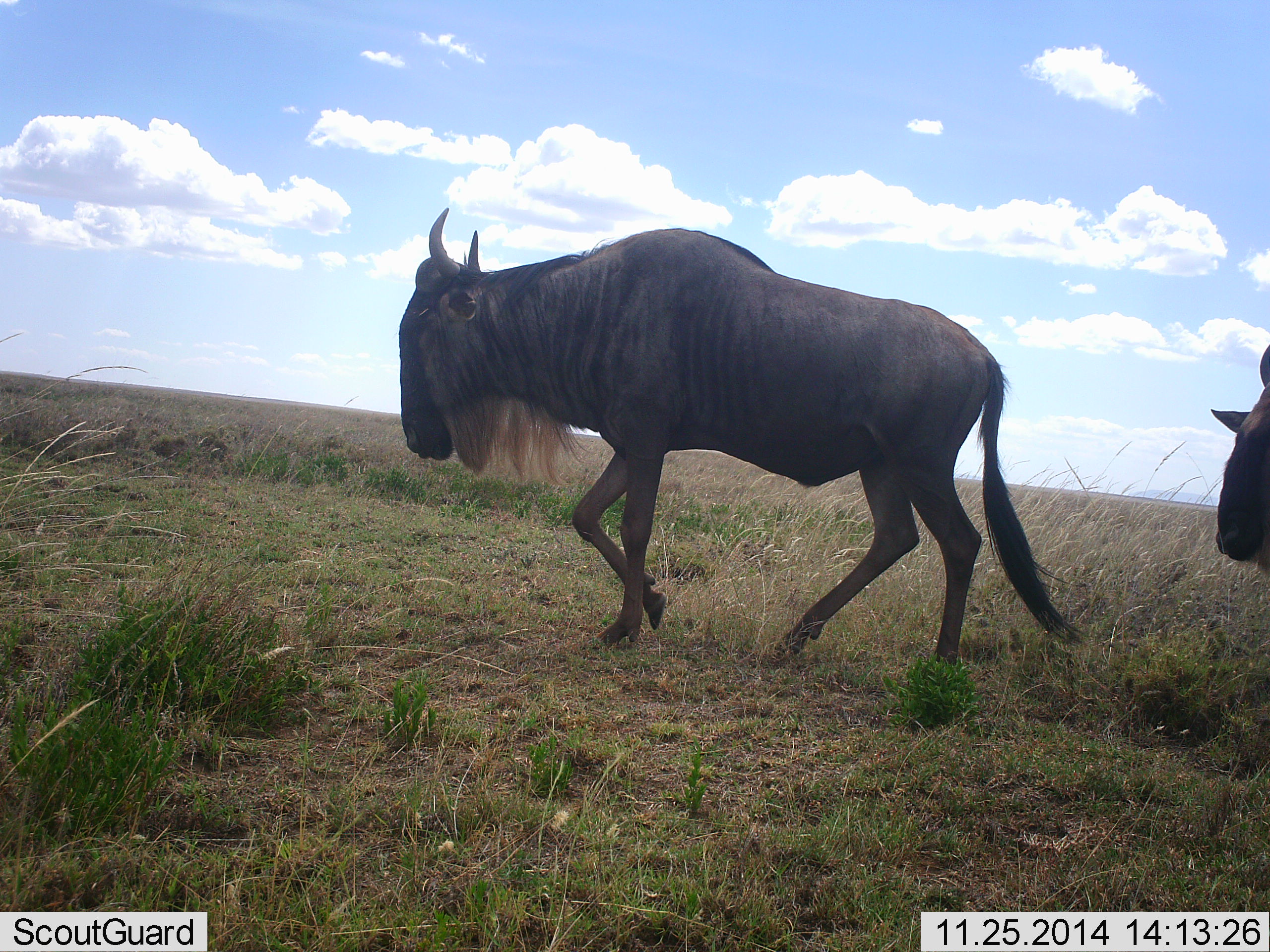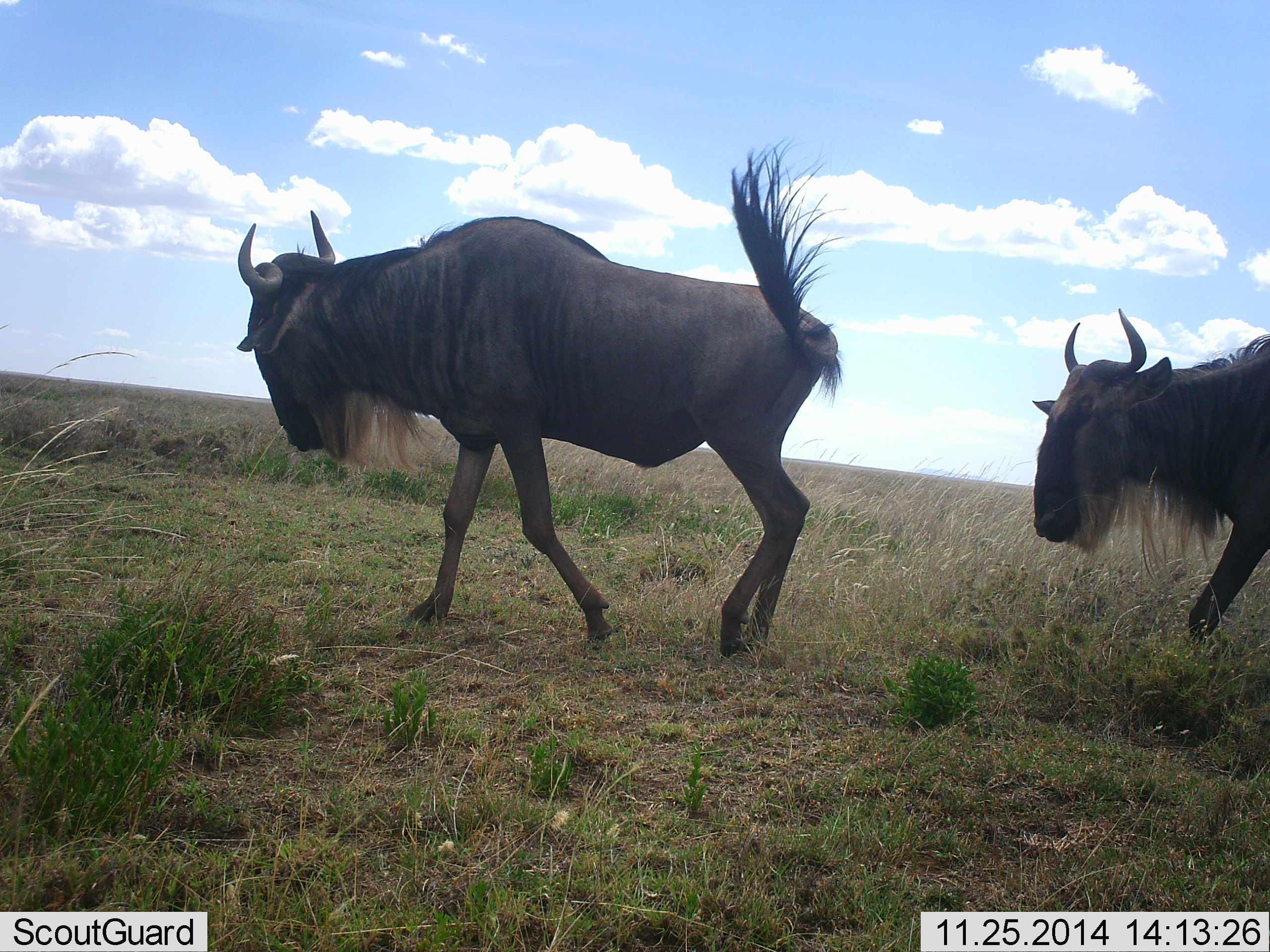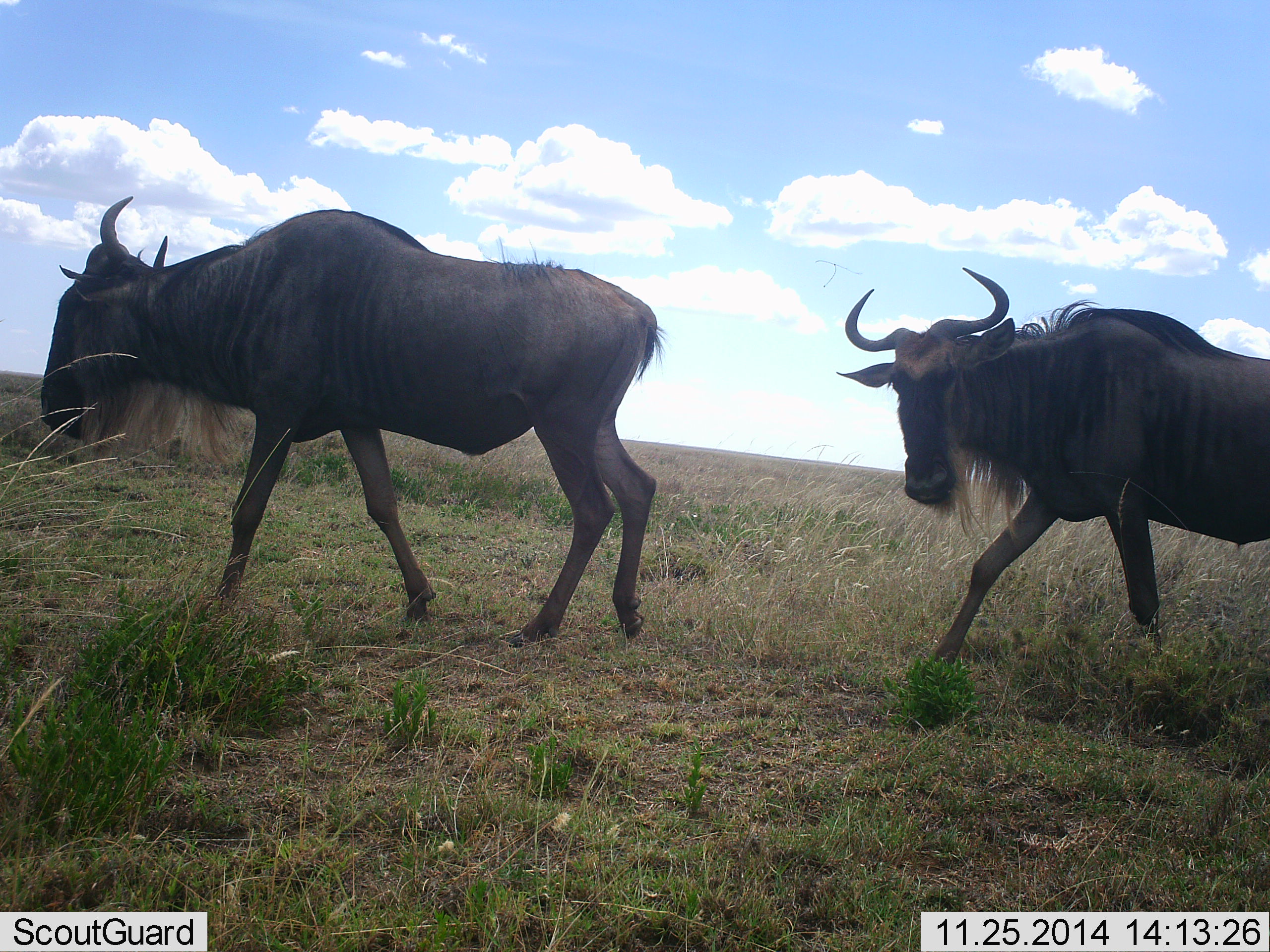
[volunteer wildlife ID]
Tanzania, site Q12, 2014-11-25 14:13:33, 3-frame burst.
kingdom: Animalia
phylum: Chordata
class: Mammalia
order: Artiodactyla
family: Bovidae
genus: Connochaetes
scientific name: Connochaetes taurinus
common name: blue wildebeest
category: wildebeest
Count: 2.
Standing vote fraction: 0%.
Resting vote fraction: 0%.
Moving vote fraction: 100%.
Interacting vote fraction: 0%.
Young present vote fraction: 0%.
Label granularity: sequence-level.